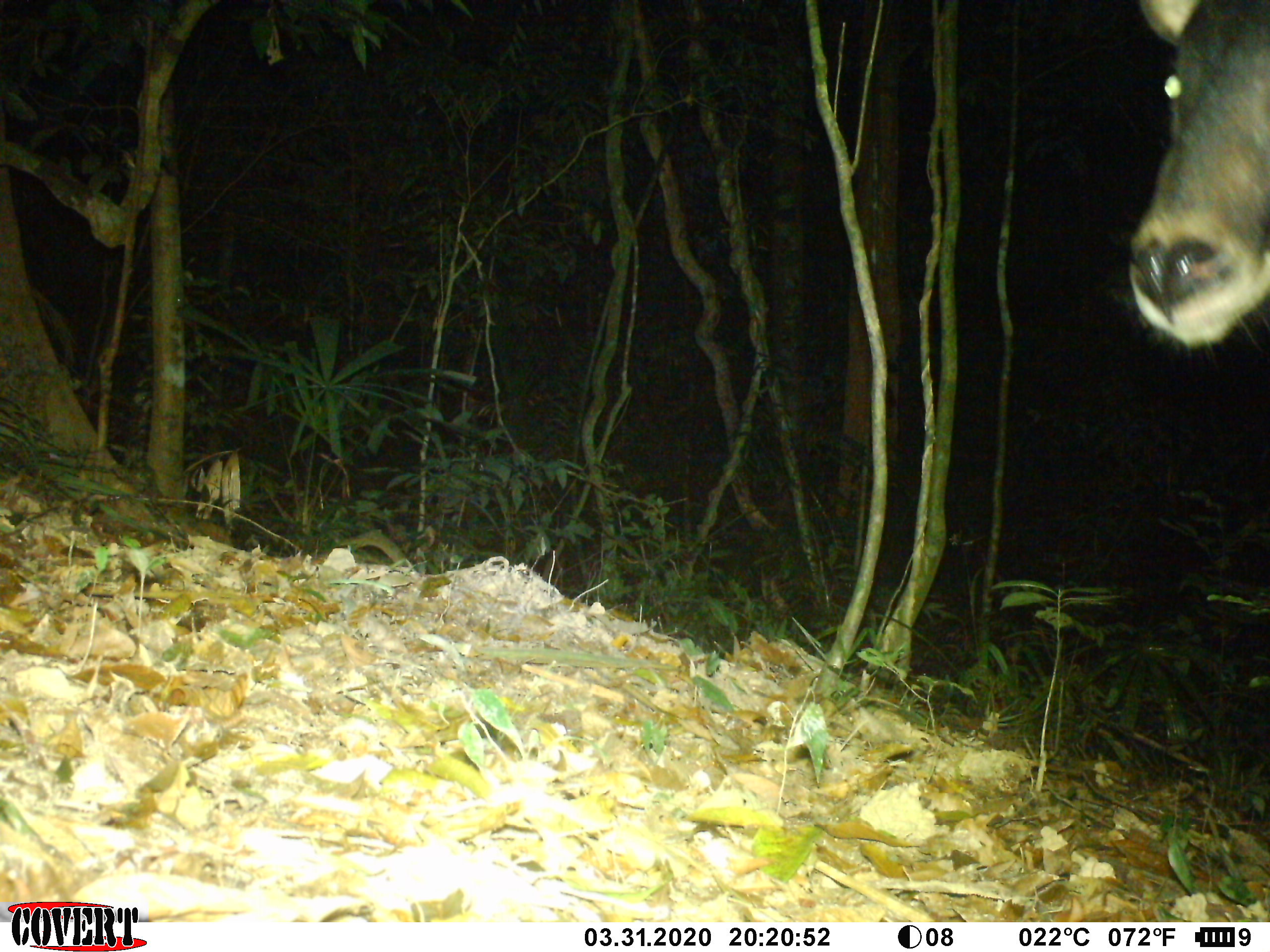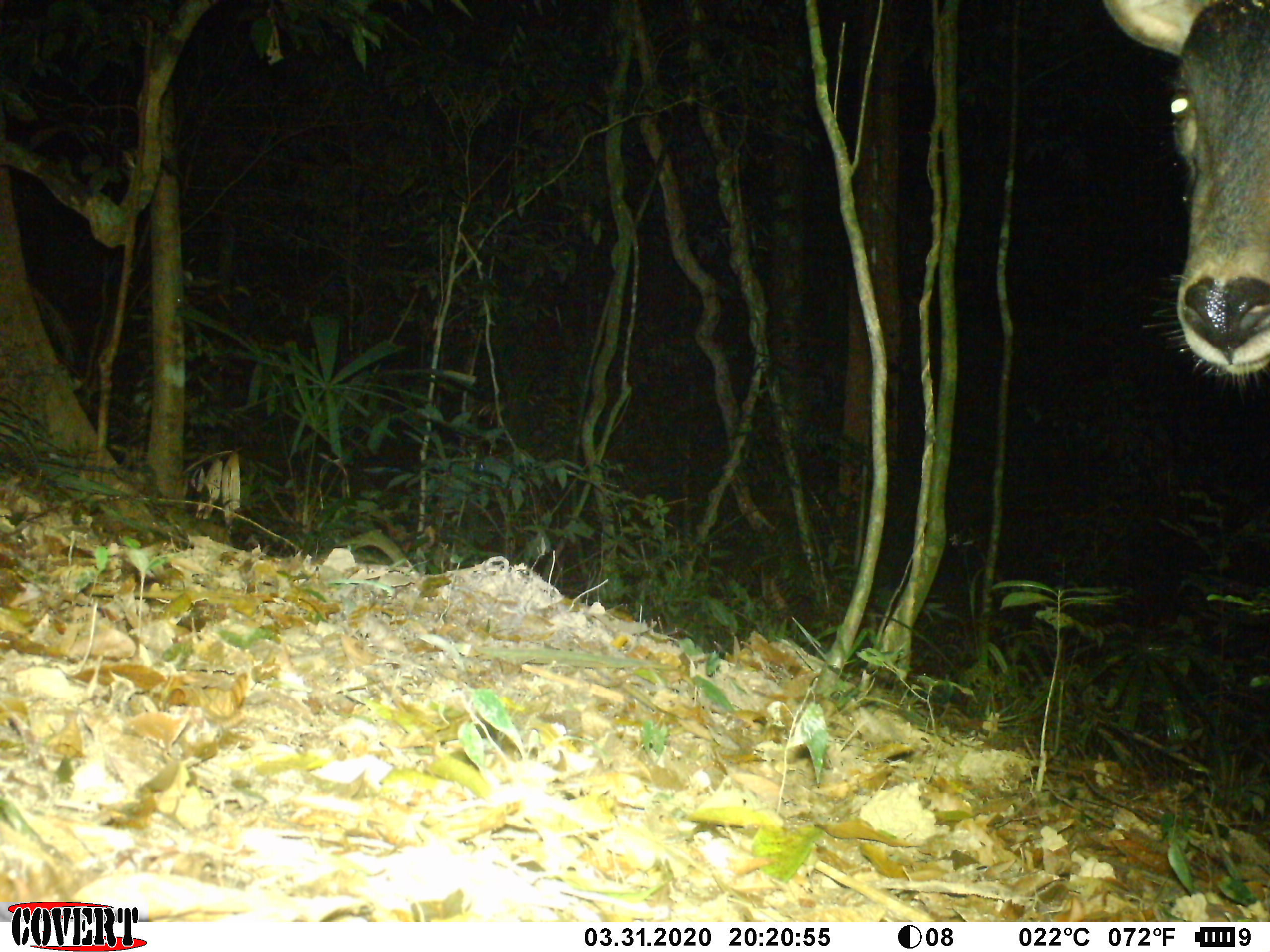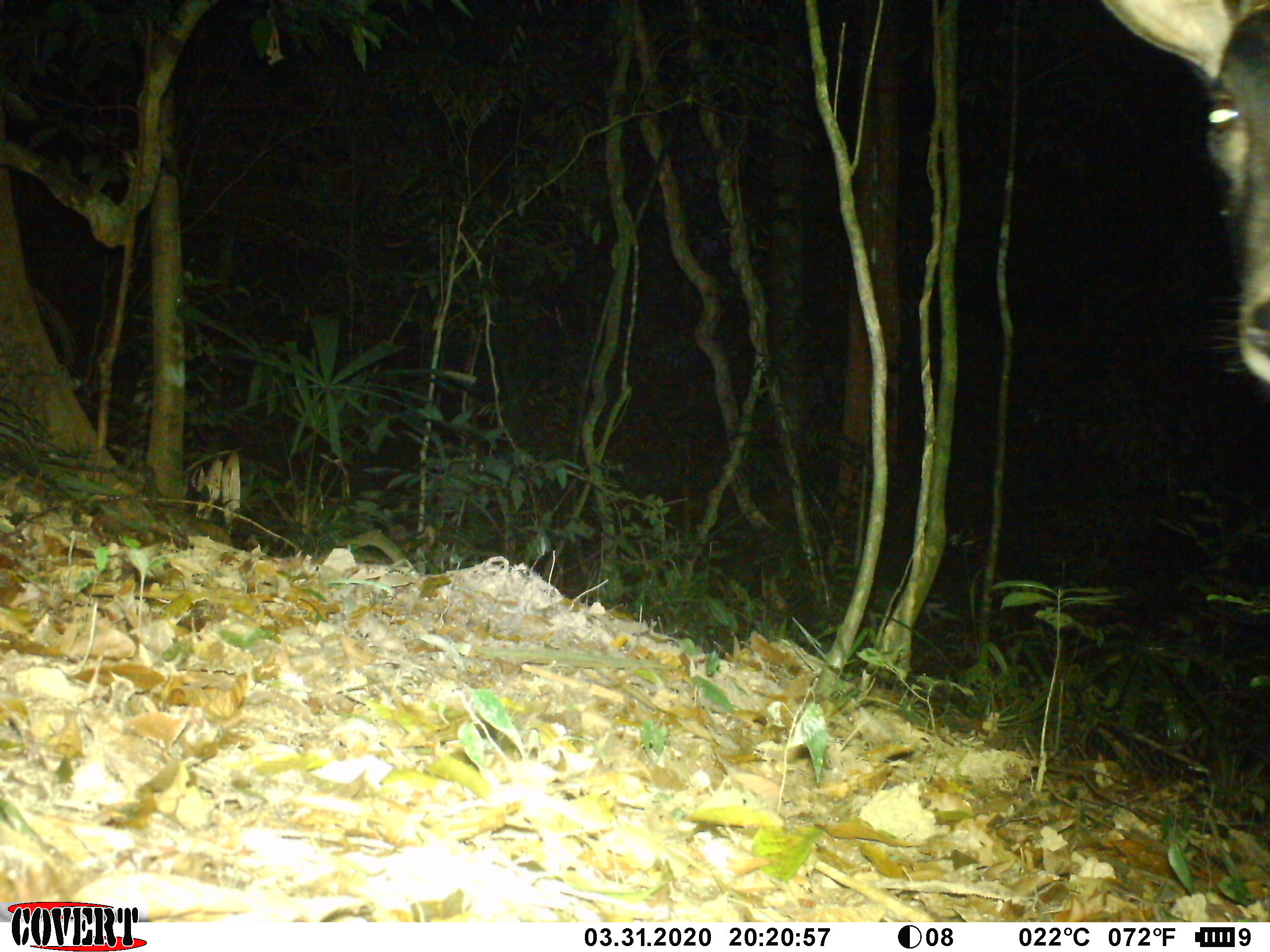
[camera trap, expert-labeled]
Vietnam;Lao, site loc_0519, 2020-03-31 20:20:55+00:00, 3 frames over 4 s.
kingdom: Animalia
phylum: Chordata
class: Mammalia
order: Artiodactyla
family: Bovidae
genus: Capricornis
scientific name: Capricornis sumatraensis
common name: chinese serow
Chinese serow (Capricornis sumatraensis). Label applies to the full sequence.